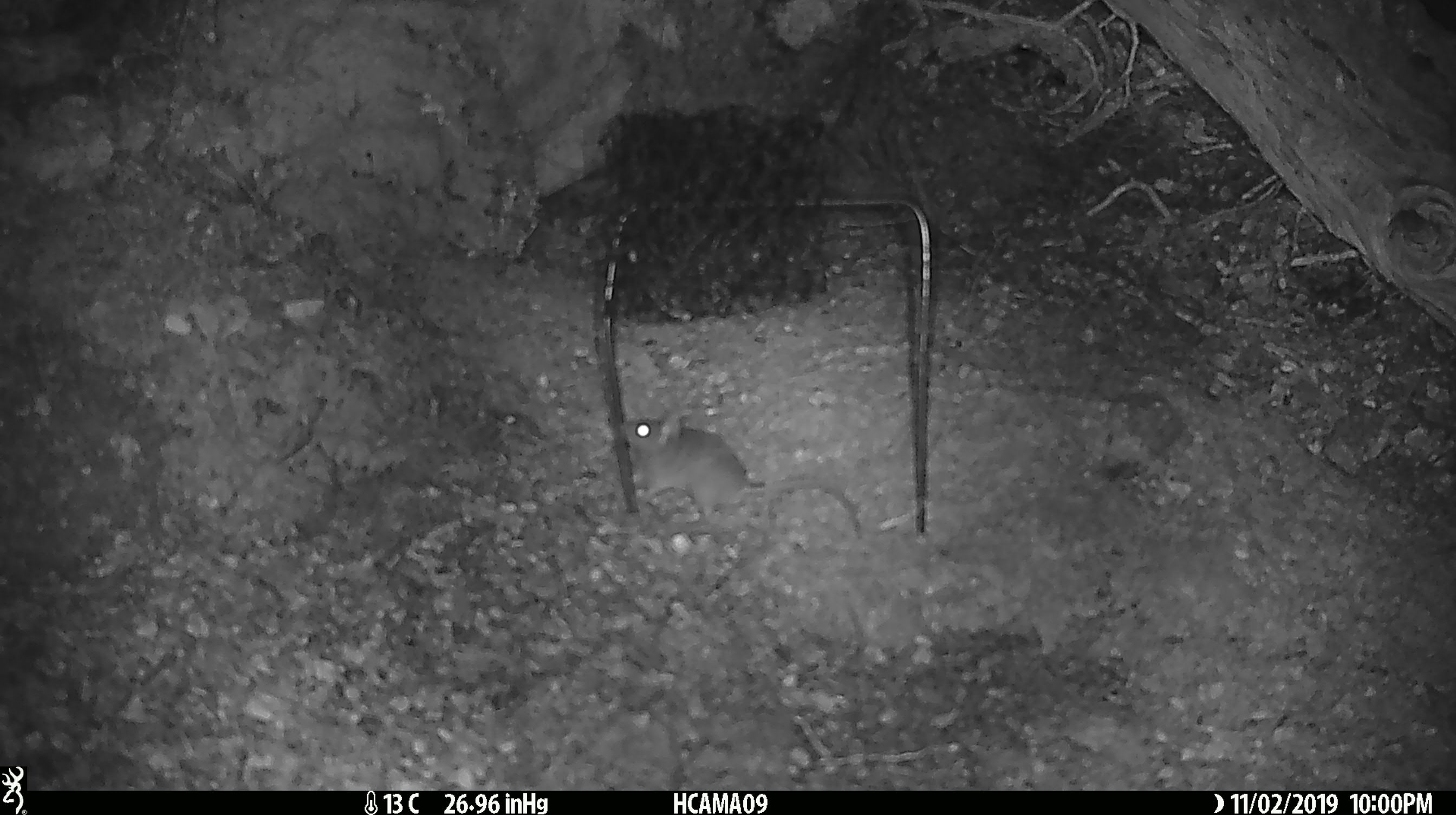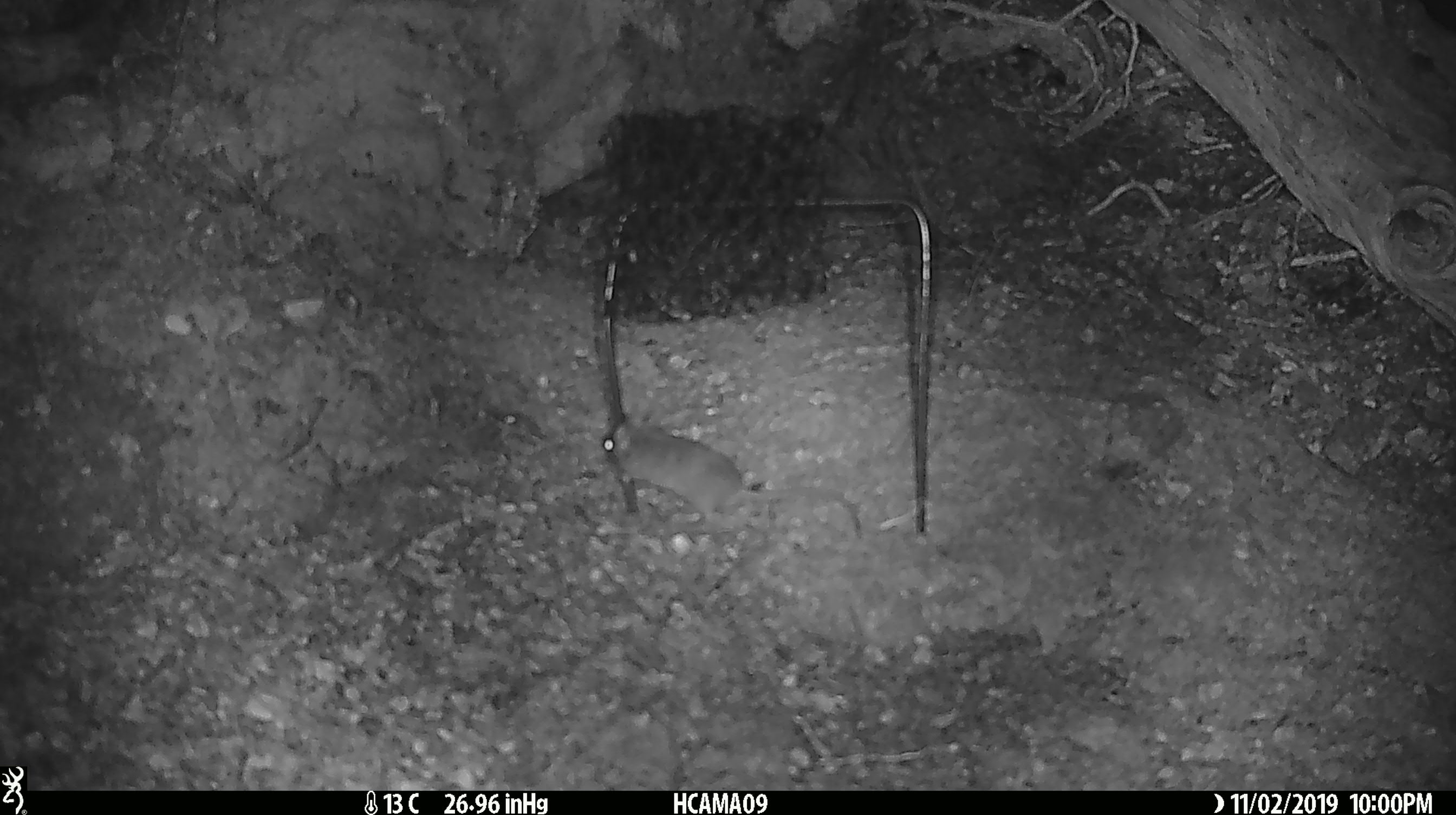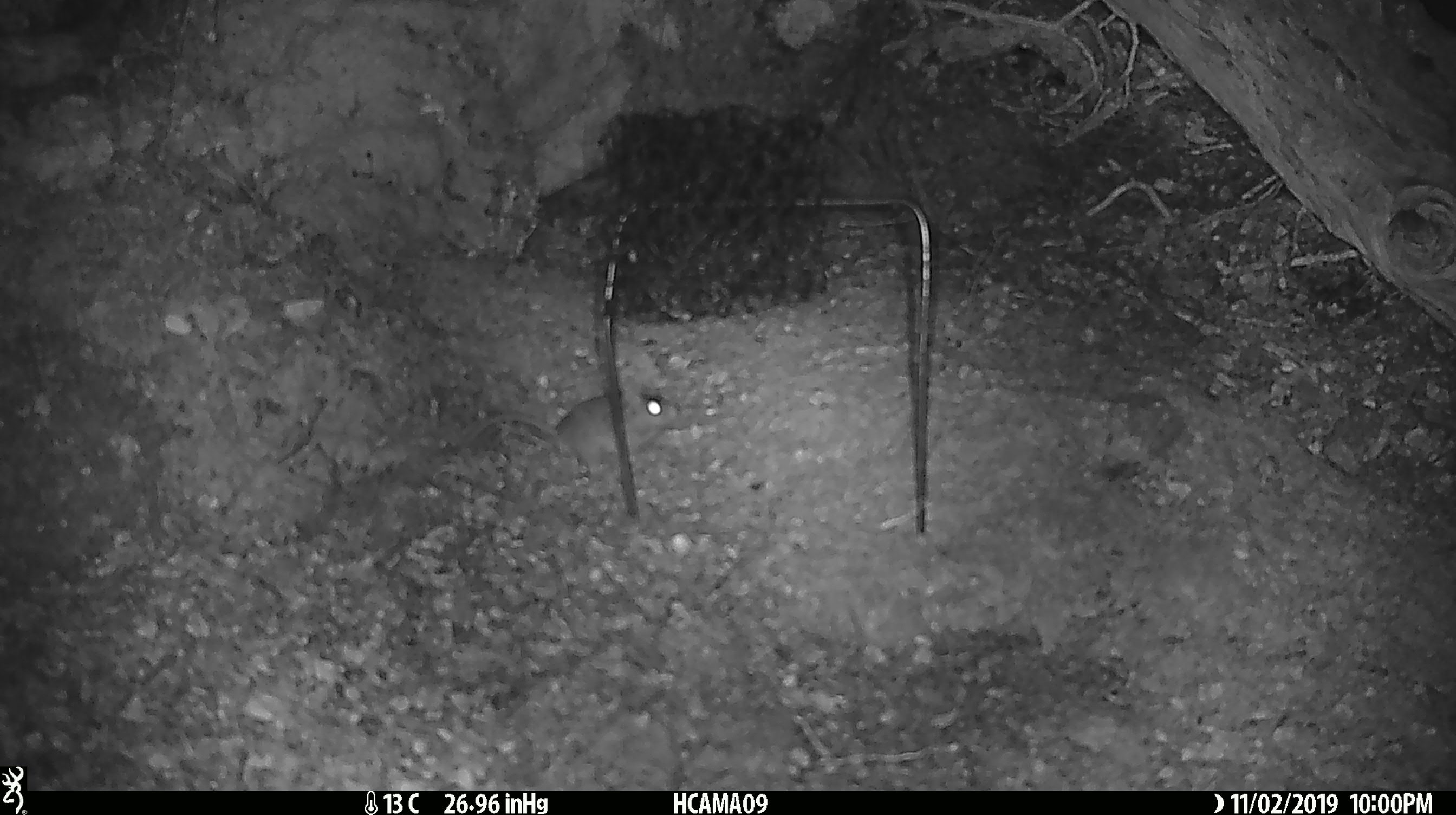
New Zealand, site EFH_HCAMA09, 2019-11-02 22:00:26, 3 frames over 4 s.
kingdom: Animalia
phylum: Chordata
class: Mammalia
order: Rodentia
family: Muridae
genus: Mus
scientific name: Mus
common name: mouse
Mouse (Mus).